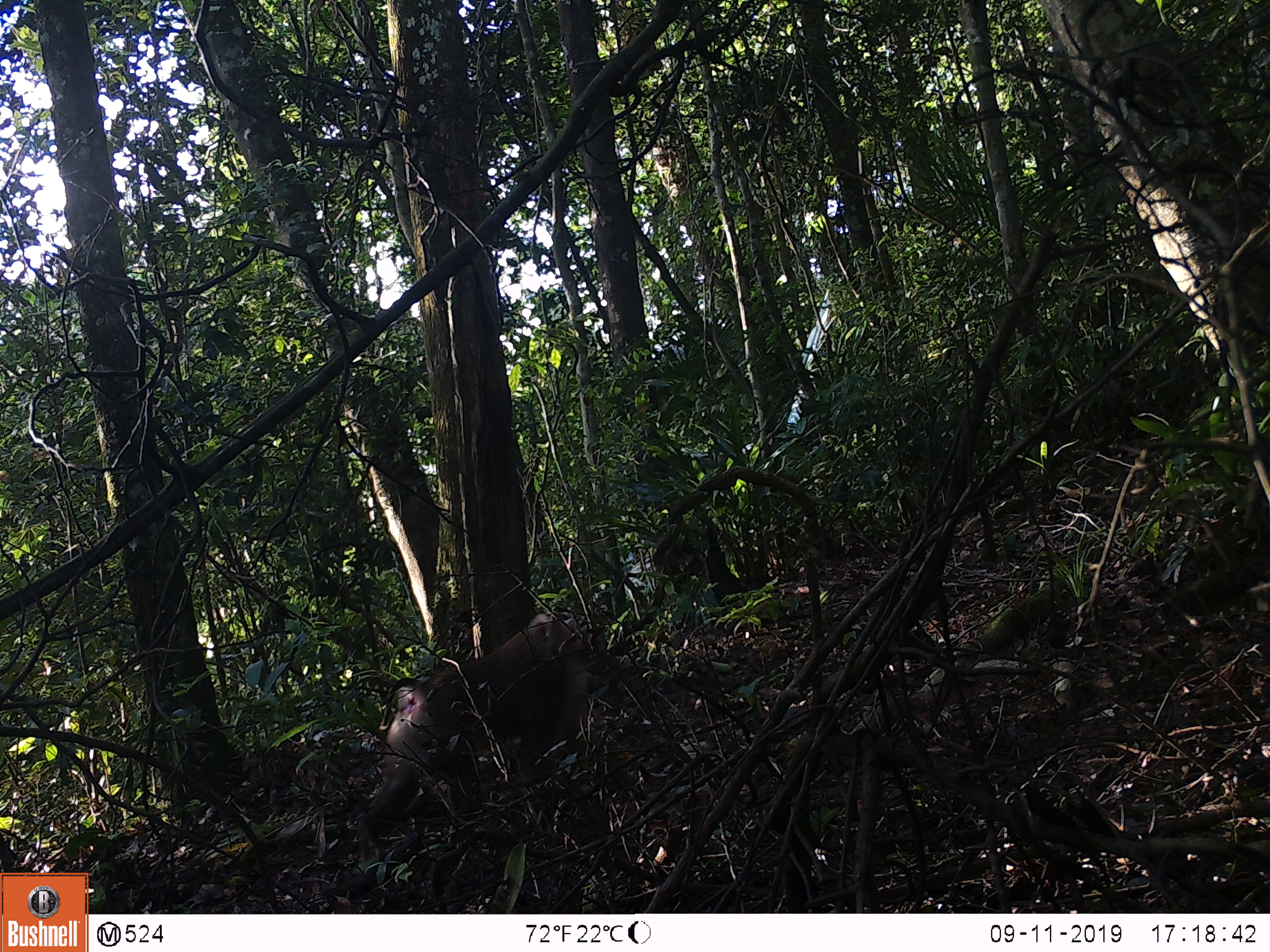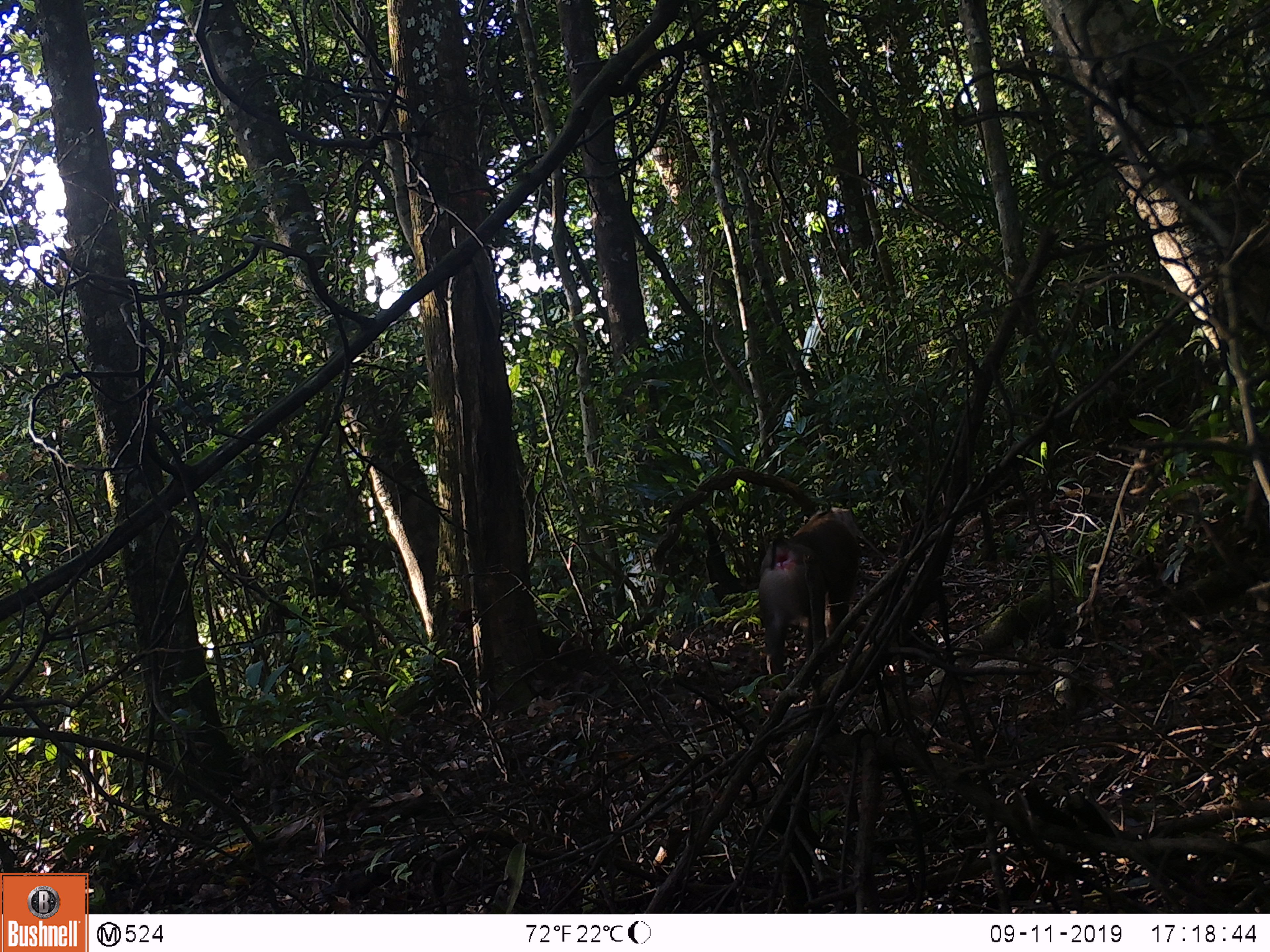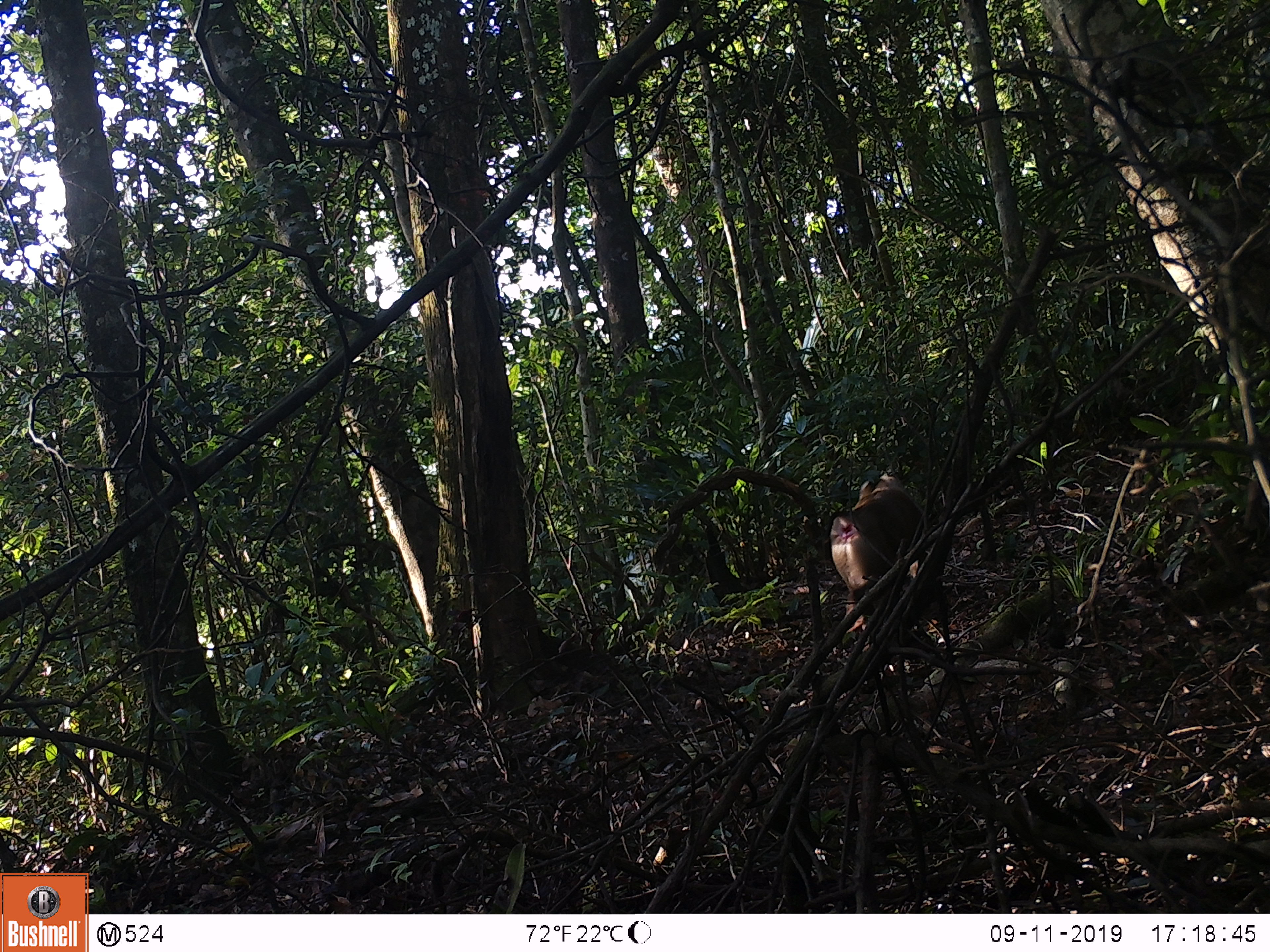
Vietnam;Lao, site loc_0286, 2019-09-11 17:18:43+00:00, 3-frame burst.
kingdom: Animalia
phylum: Chordata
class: Mammalia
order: Primates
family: Cercopithecidae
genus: Macaca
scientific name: Macaca nemestrina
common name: pig-tailed macaque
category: pig tailed macaque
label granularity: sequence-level